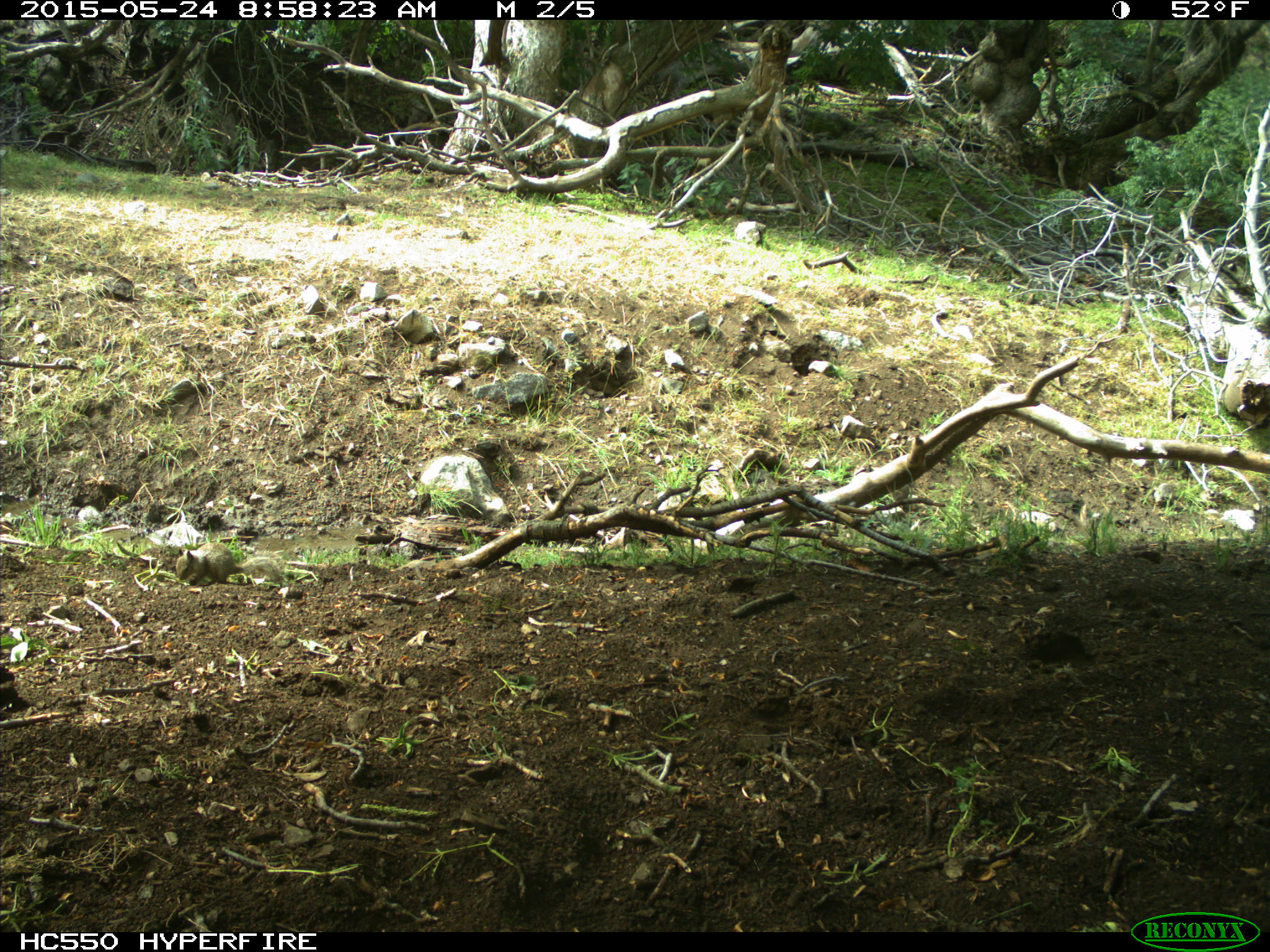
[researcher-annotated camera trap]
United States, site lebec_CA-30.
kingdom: Animalia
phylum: Chordata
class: Mammalia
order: Rodentia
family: Sciuridae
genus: Otospermophilus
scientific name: Otospermophilus beecheyi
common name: california ground squirrel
Otospermophilus beecheyi (california ground squirrel).